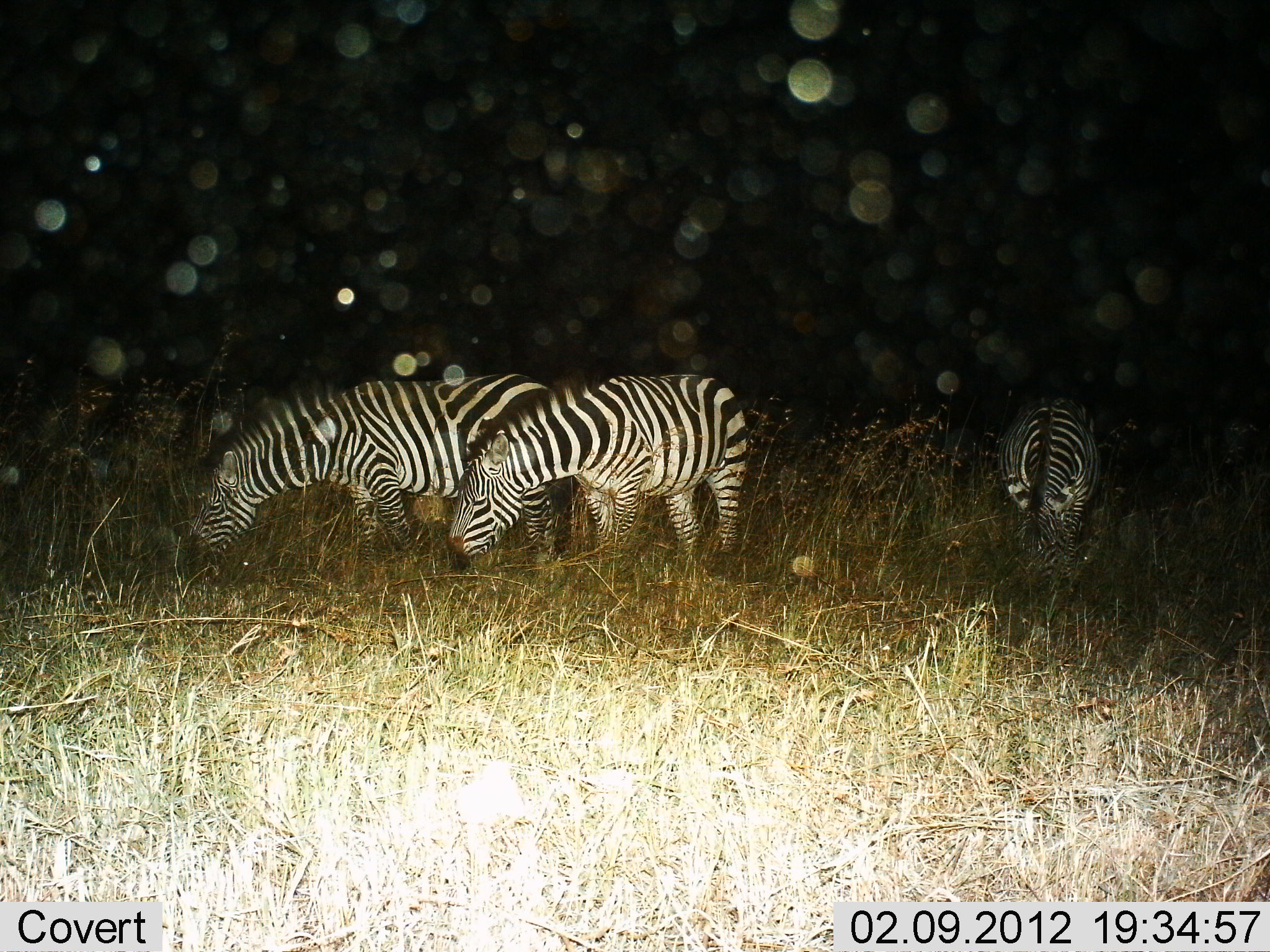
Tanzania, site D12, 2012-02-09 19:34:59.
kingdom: Animalia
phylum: Chordata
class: Mammalia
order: Perissodactyla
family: Equidae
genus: Equus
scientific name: Equus quagga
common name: plains zebra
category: zebra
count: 3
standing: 30%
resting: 13%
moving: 4%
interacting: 0%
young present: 0%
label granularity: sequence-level